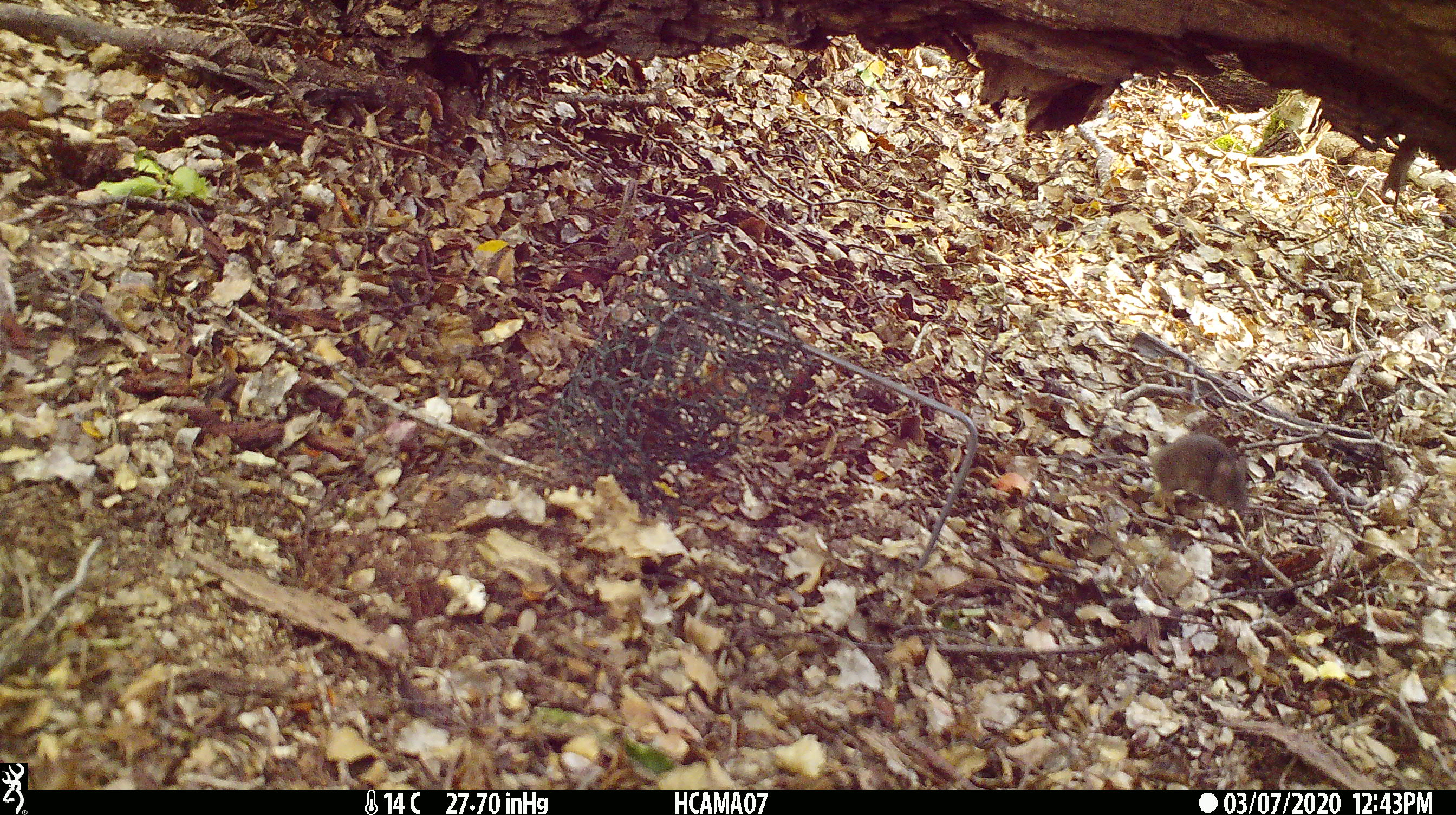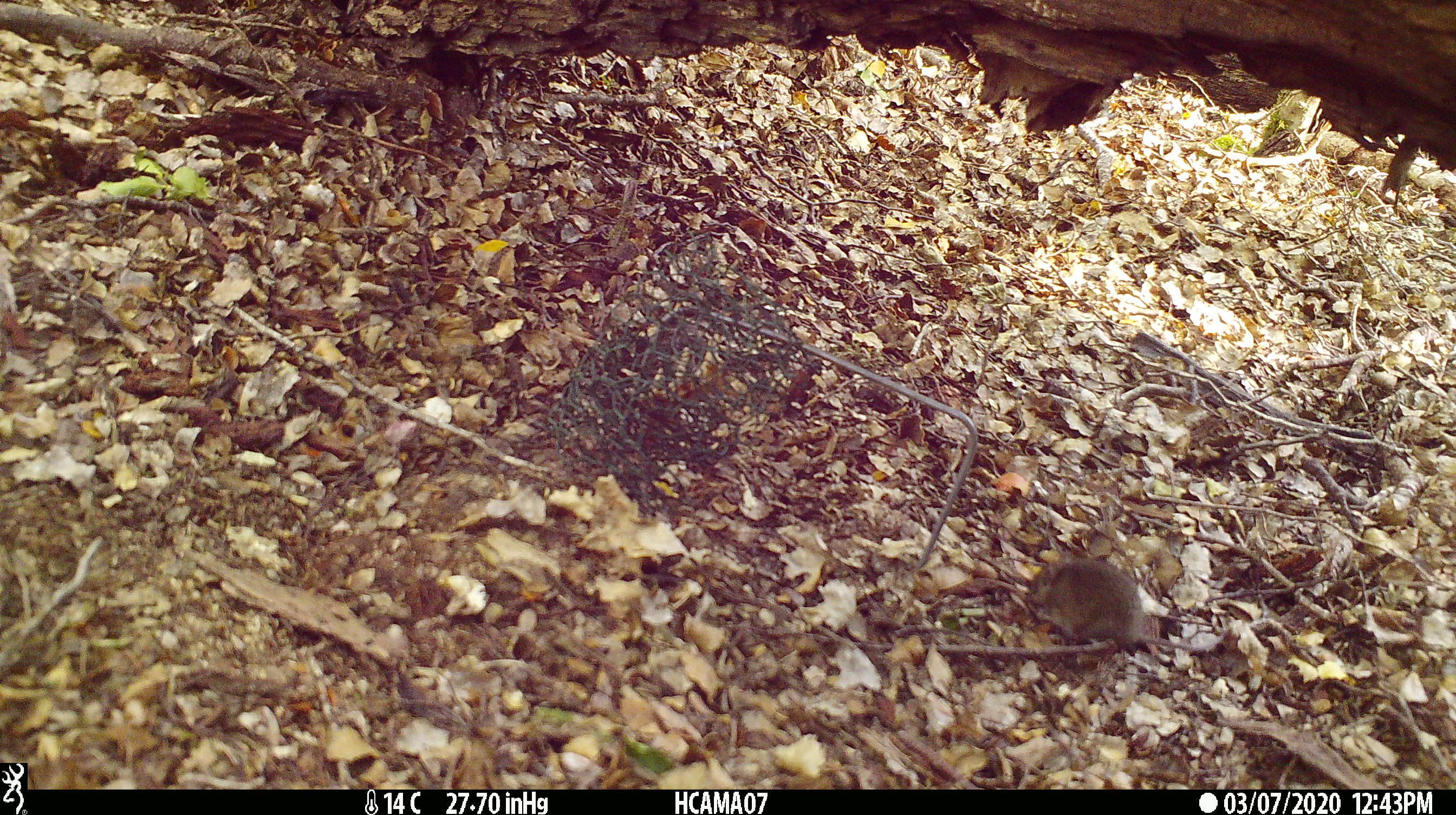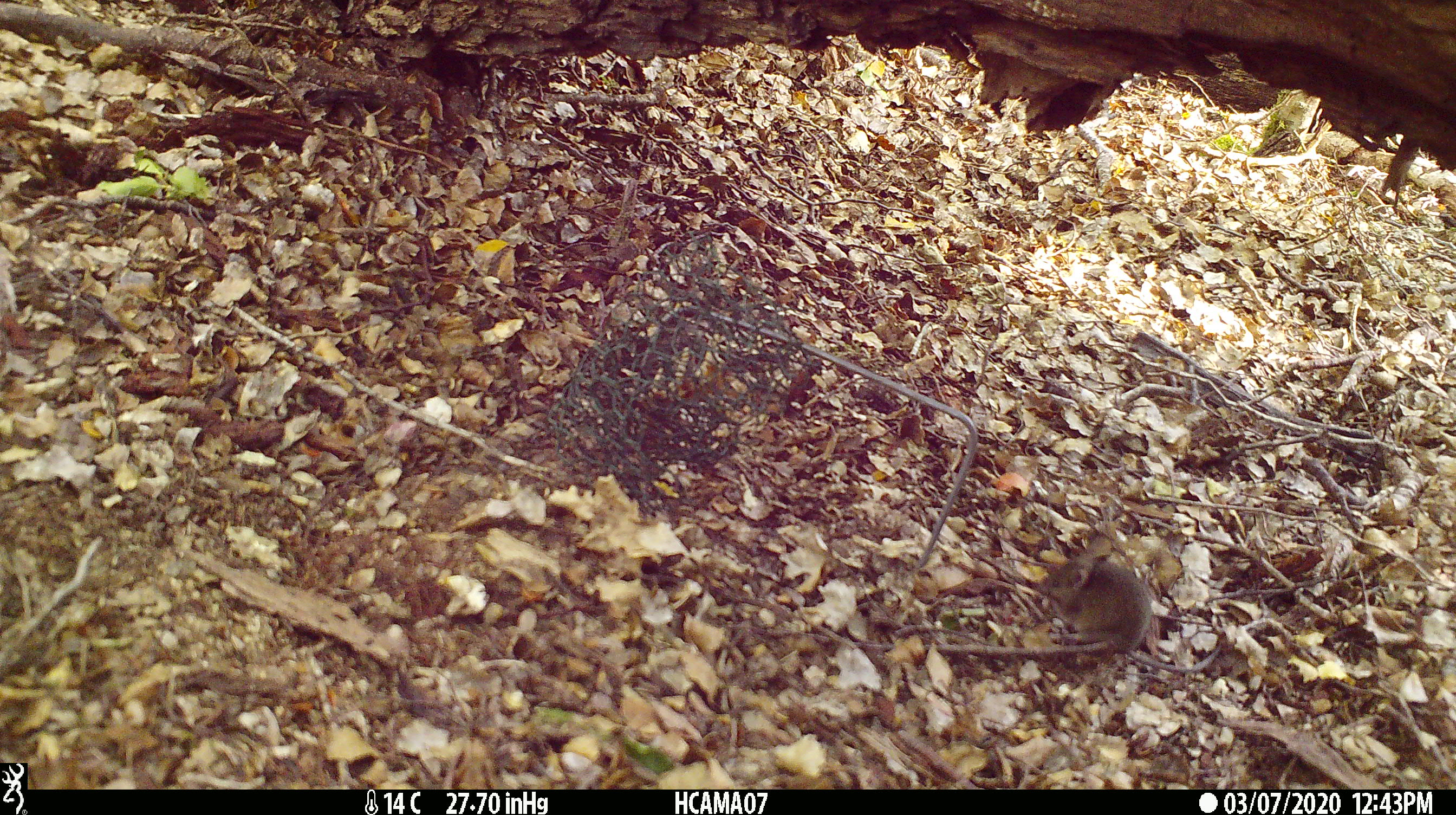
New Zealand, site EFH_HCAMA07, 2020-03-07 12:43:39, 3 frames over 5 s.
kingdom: Animalia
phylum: Chordata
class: Mammalia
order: Rodentia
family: Muridae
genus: Mus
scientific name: Mus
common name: mouse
Mouse (Mus).